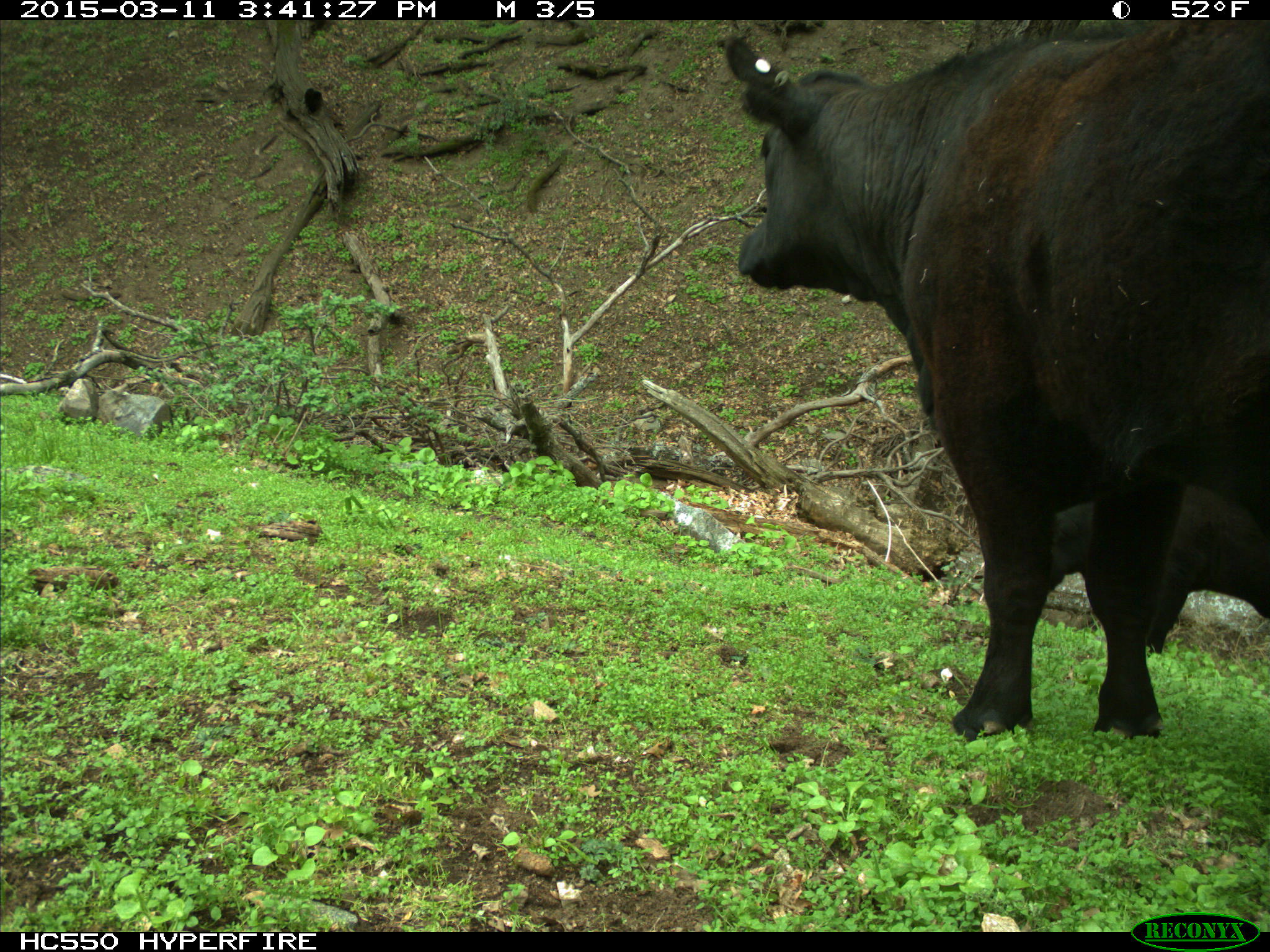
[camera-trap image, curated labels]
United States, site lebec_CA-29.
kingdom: Animalia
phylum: Chordata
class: Mammalia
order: Artiodactyla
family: Bovidae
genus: Bos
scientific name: Bos taurus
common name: domestic cow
Bos taurus (domestic cow).